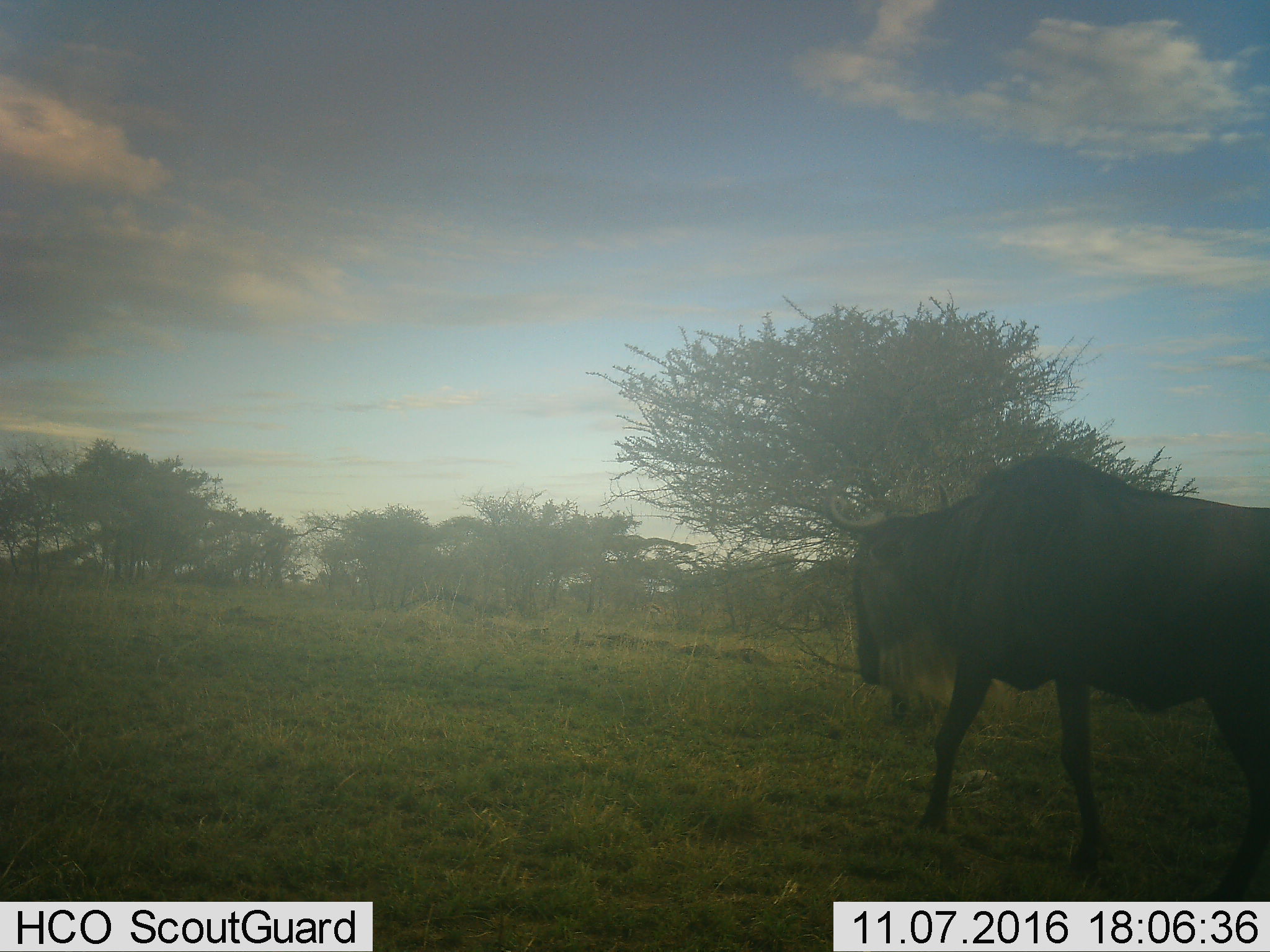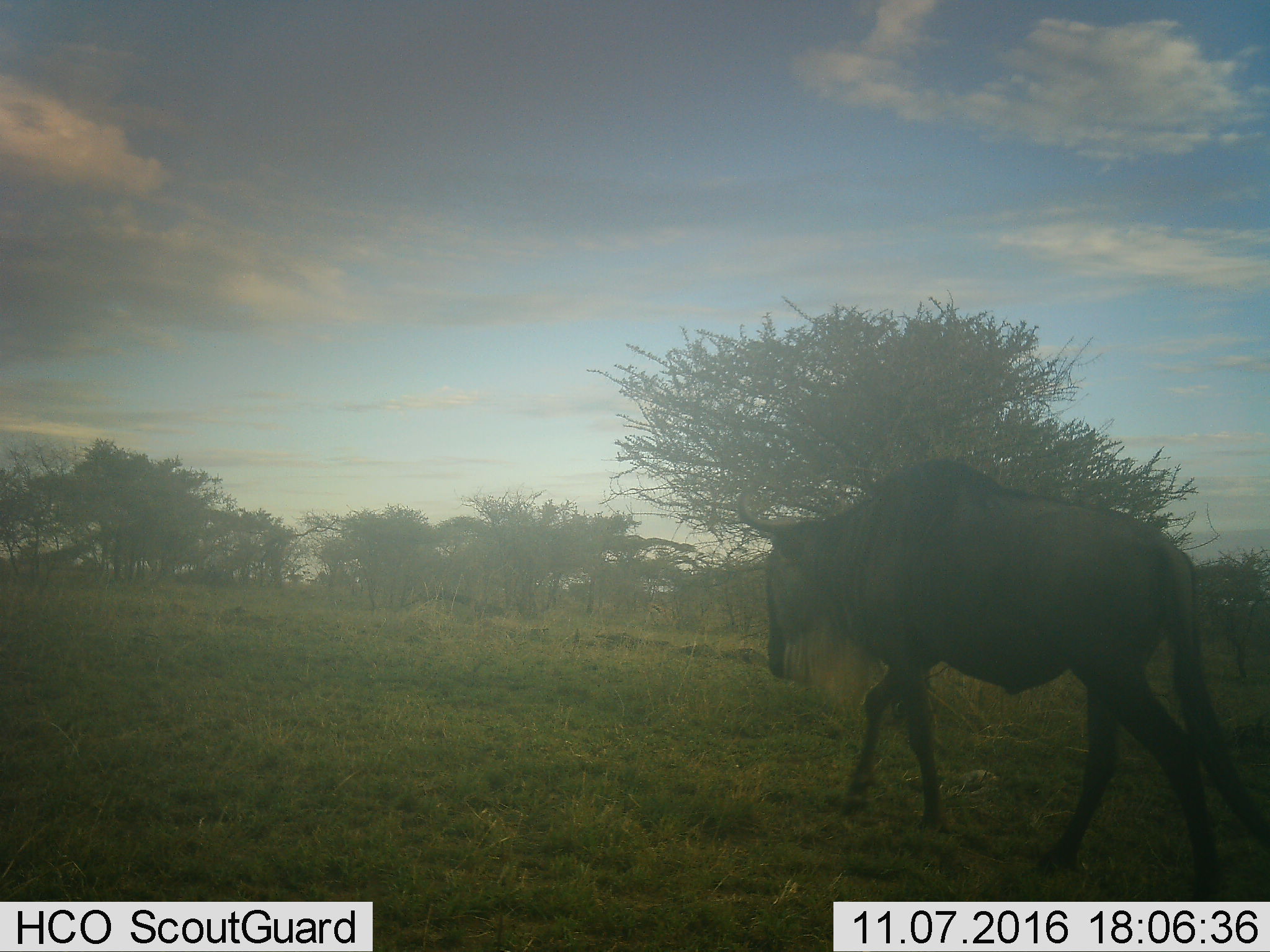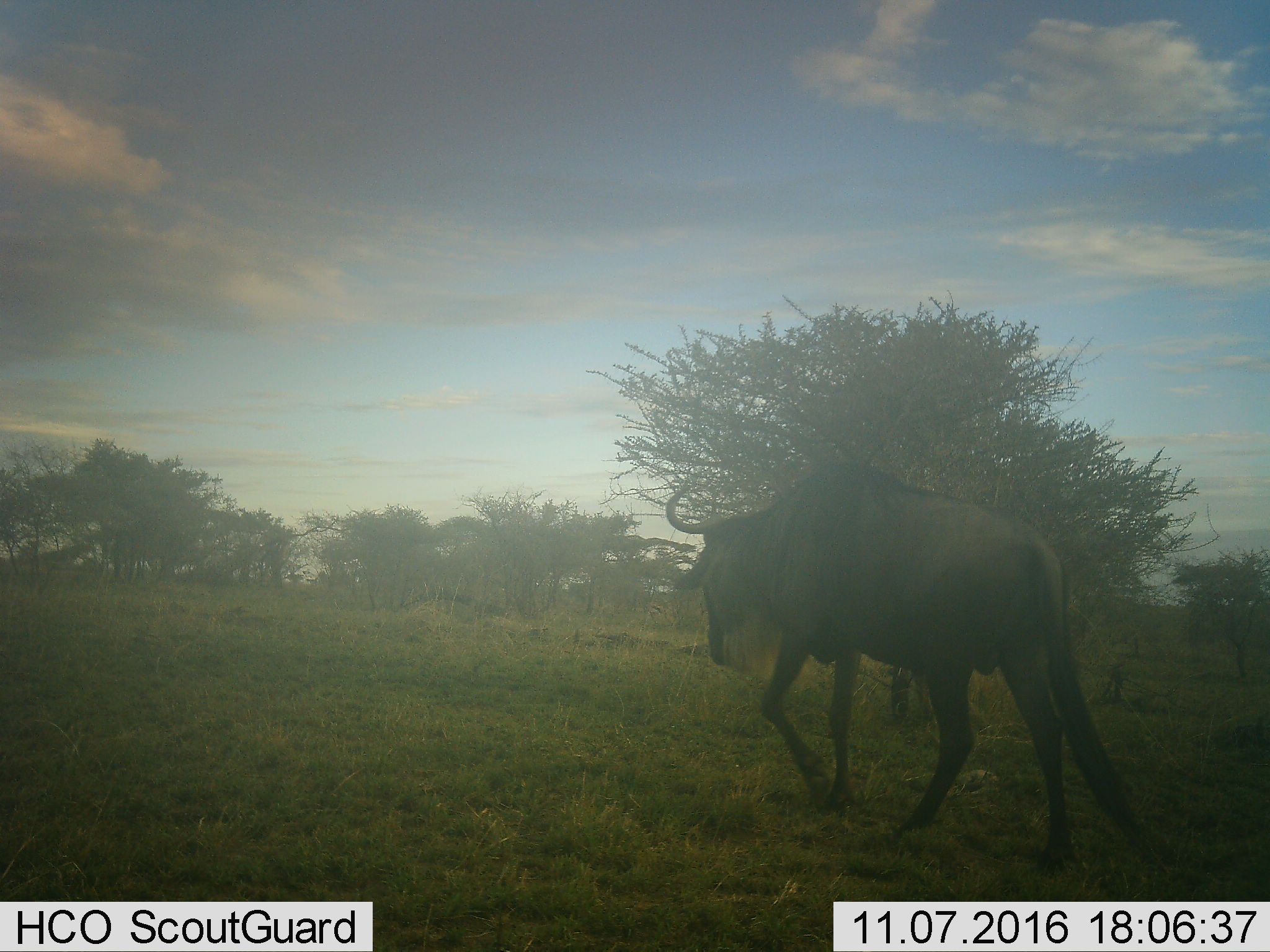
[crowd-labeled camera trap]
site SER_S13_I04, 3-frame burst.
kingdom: Animalia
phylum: Chordata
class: Mammalia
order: Artiodactyla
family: Bovidae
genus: Connochaetes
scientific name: Connochaetes taurinus taurinus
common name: blue wildebeest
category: wildebeestblue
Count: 1.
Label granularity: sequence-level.